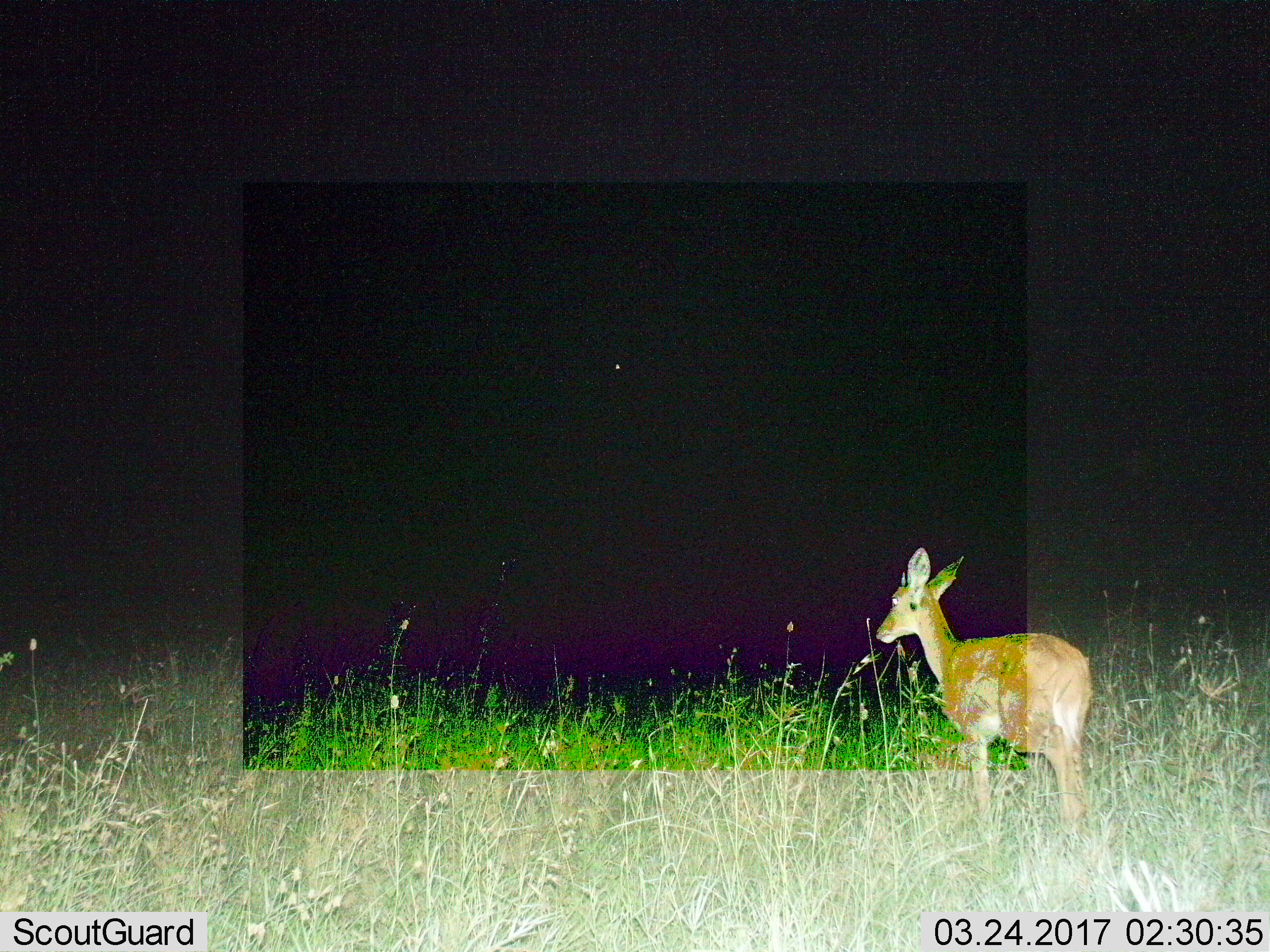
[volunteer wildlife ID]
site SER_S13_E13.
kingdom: Animalia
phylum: Chordata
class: Mammalia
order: Artiodactyla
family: Bovidae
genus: Redunca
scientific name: Redunca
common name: reedbuck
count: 1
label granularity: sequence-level